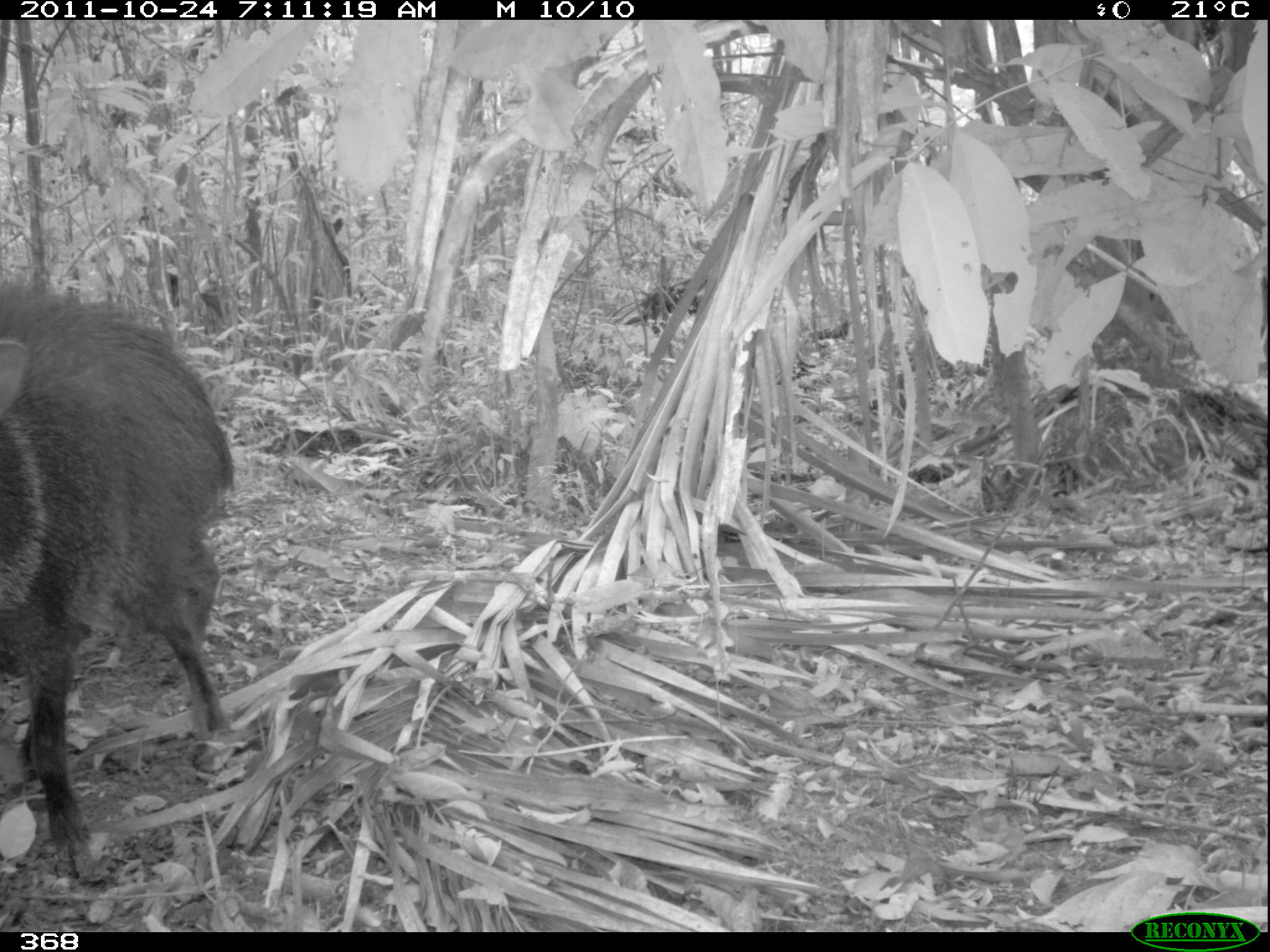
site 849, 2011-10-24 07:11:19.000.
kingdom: Animalia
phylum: Chordata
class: Mammalia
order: Artiodactyla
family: Tayassuidae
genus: Pecari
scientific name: Pecari tajacu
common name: collared peccary